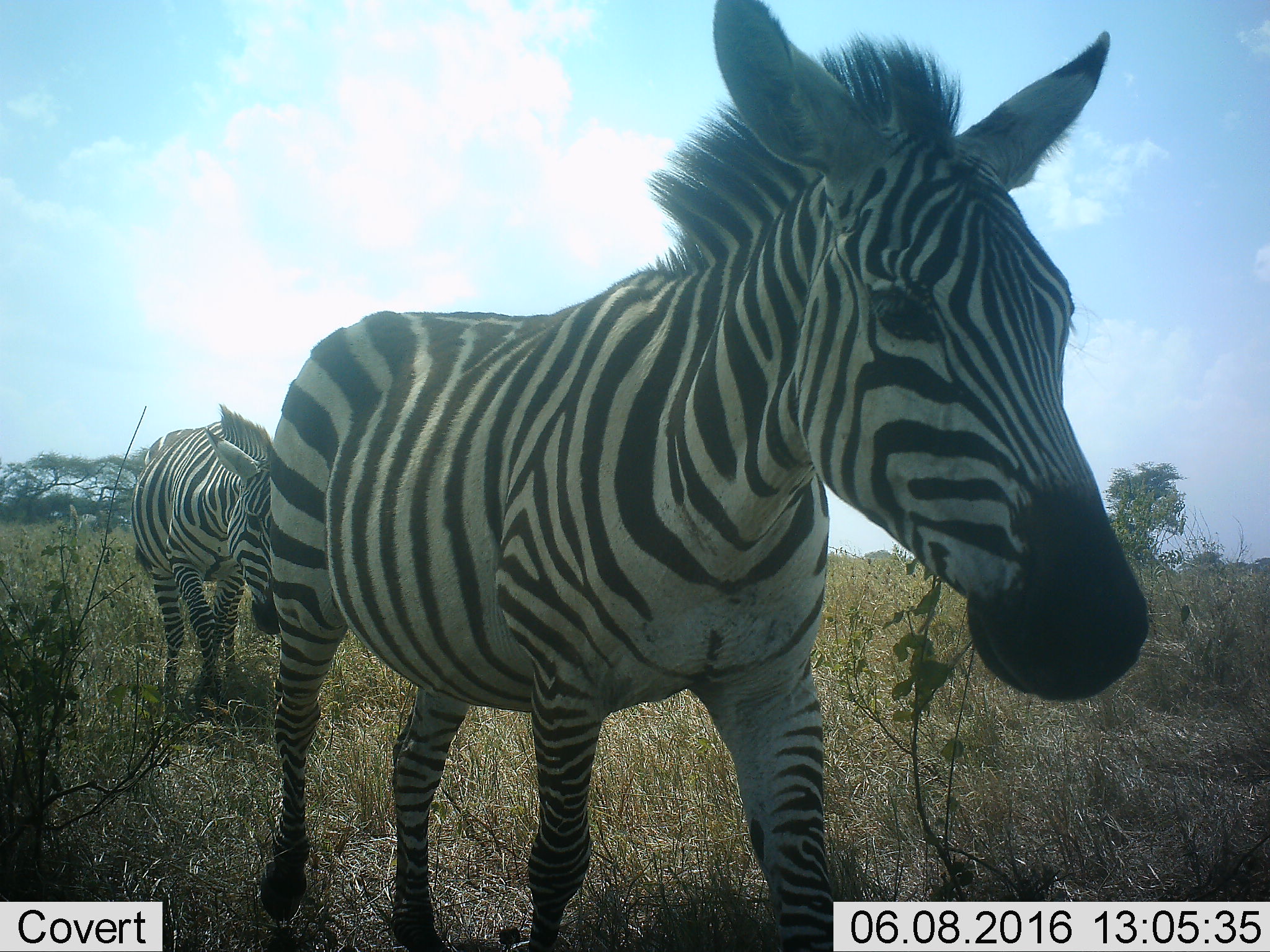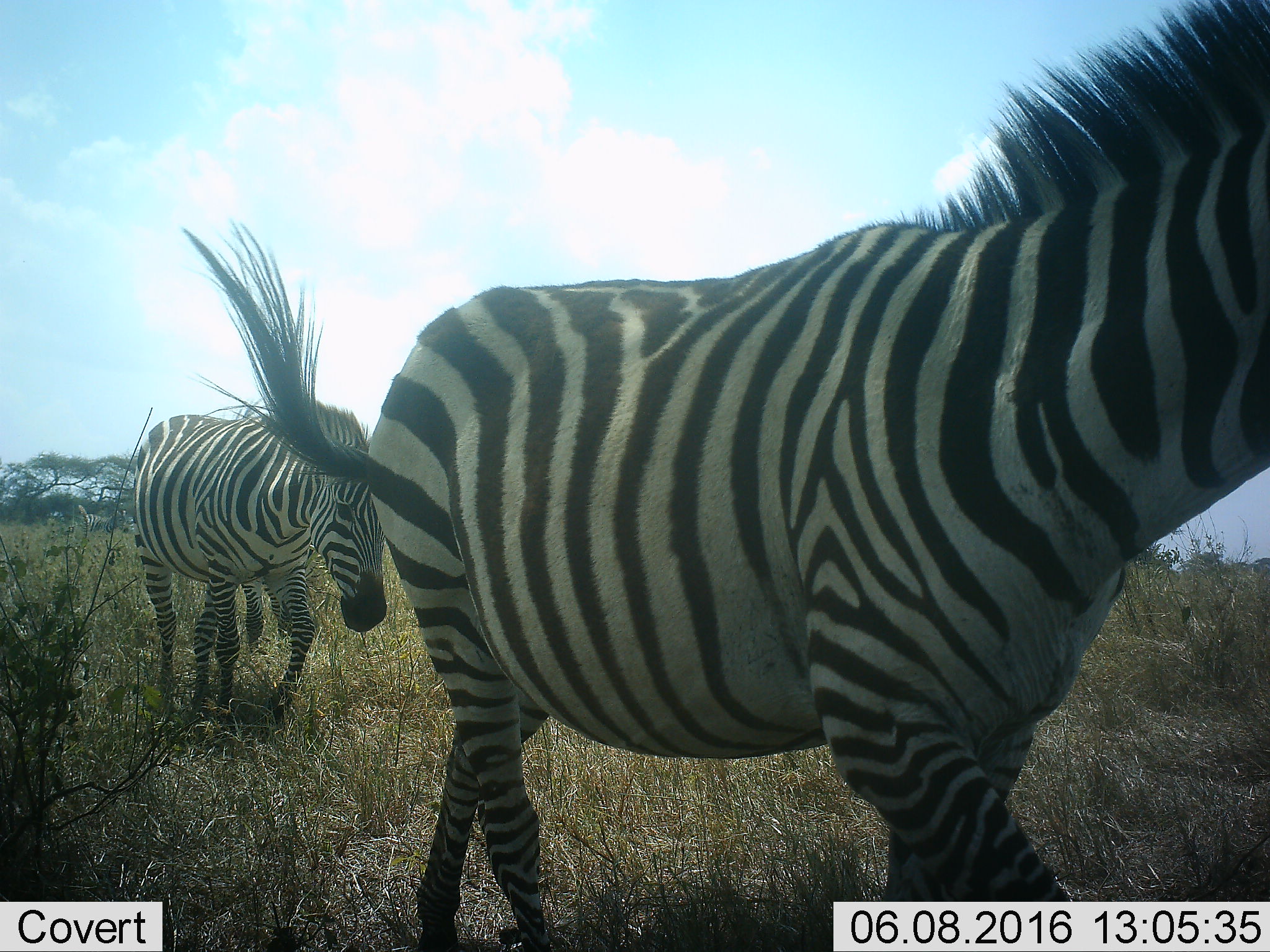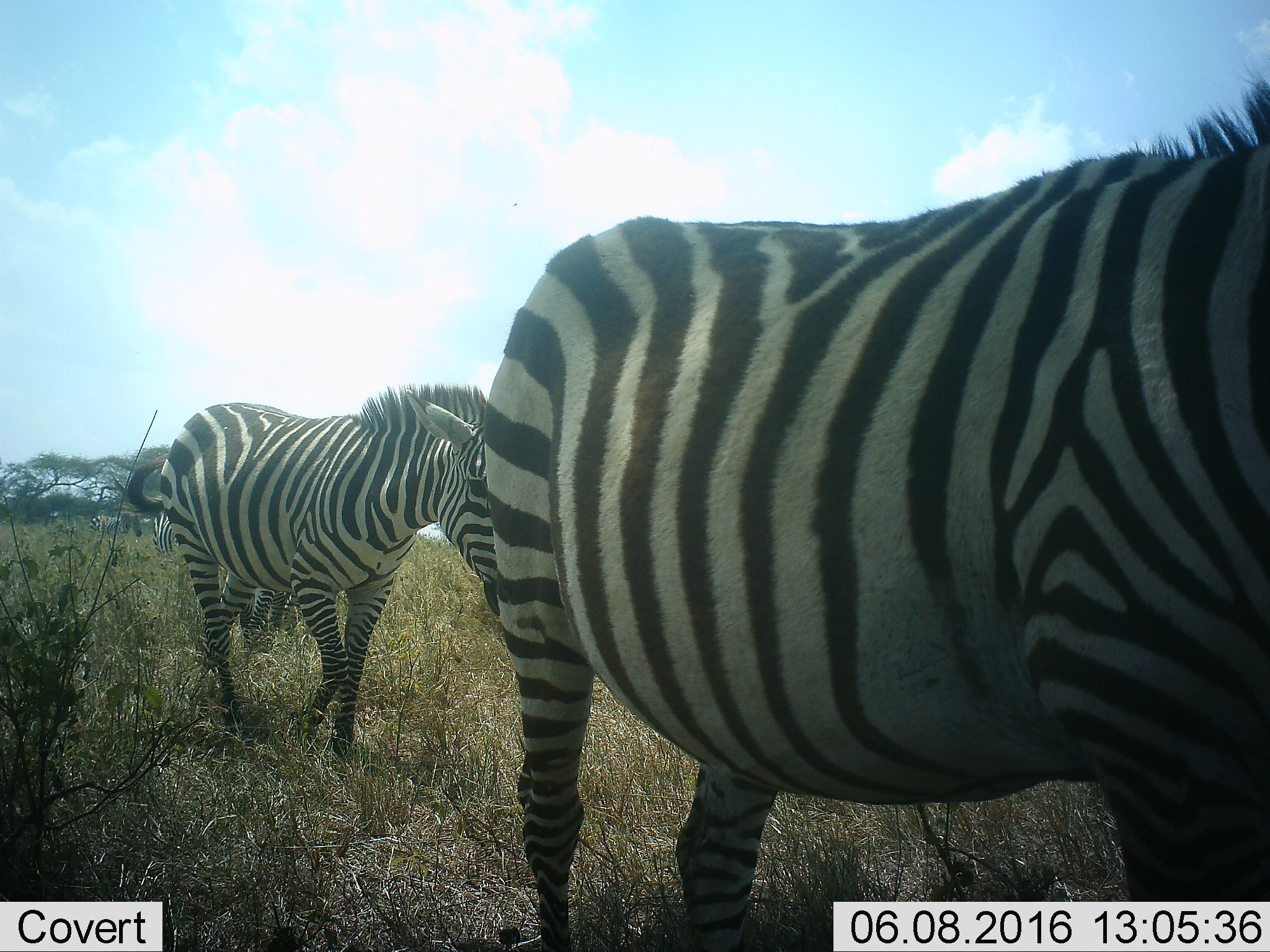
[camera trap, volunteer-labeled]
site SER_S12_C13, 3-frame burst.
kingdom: Animalia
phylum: Chordata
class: Mammalia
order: Perissodactyla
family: Equidae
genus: Equus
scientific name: Equus quagga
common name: plains zebra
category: zebraplains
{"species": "zebraplains (plains zebra) (Equus quagga)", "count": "2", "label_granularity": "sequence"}